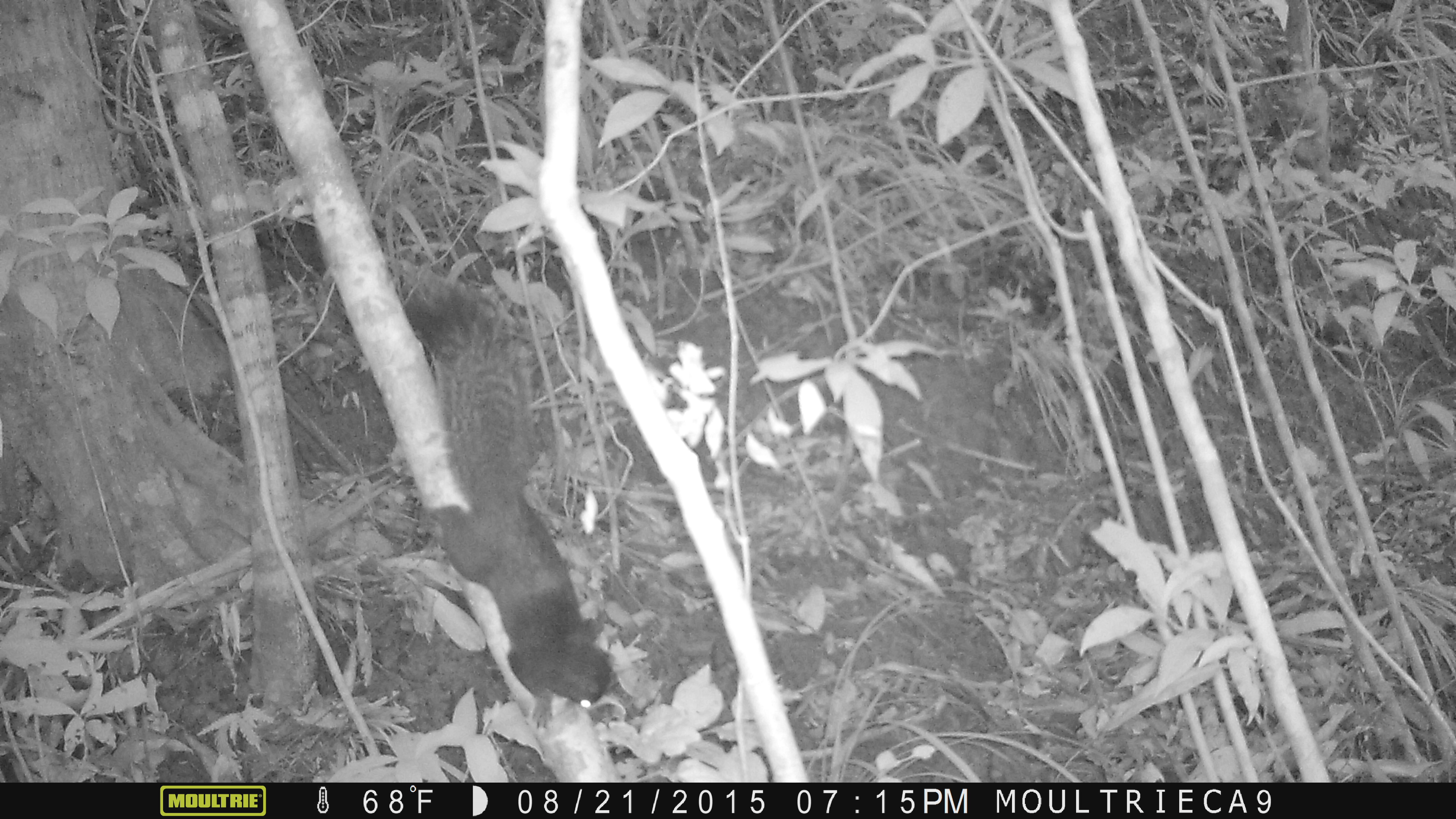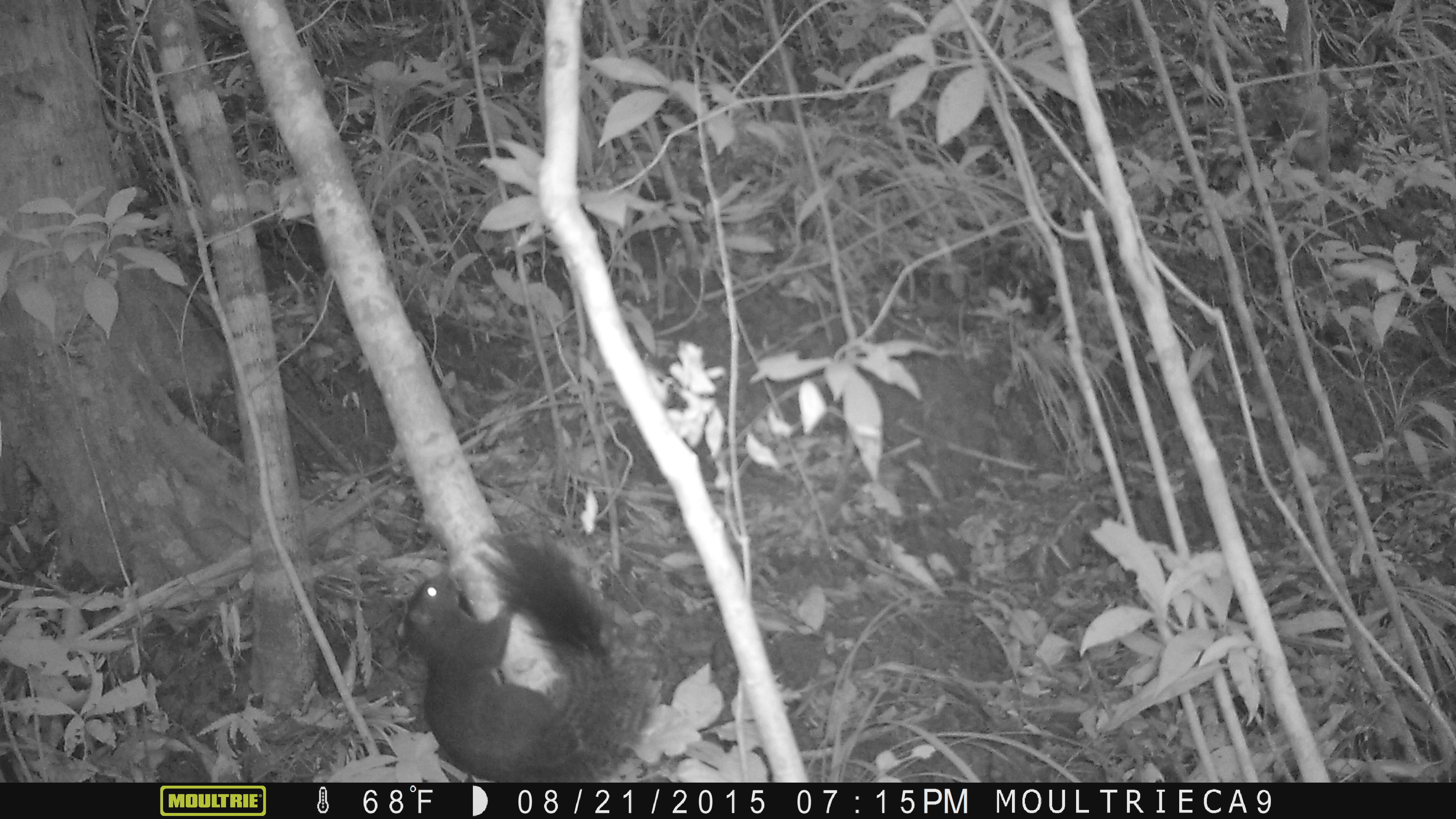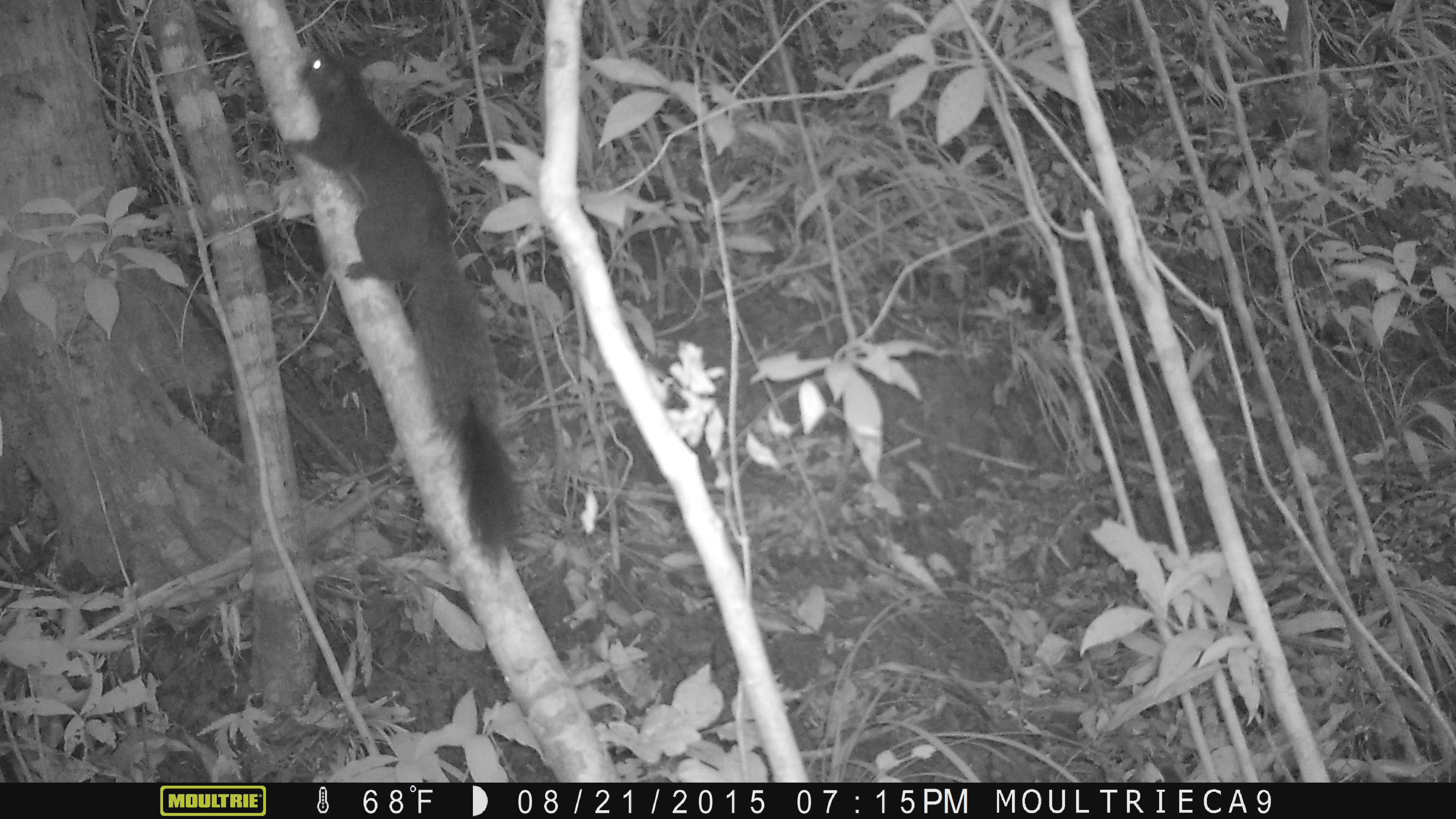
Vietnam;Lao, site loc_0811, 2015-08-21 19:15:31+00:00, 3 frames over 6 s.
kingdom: Animalia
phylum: Chordata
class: Mammalia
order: Rodentia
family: Sciuridae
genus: Sciurus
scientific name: Sciurus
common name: squirrel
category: unidentified squirrel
Unidentified squirrel (squirrel) (Sciurus). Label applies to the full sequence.